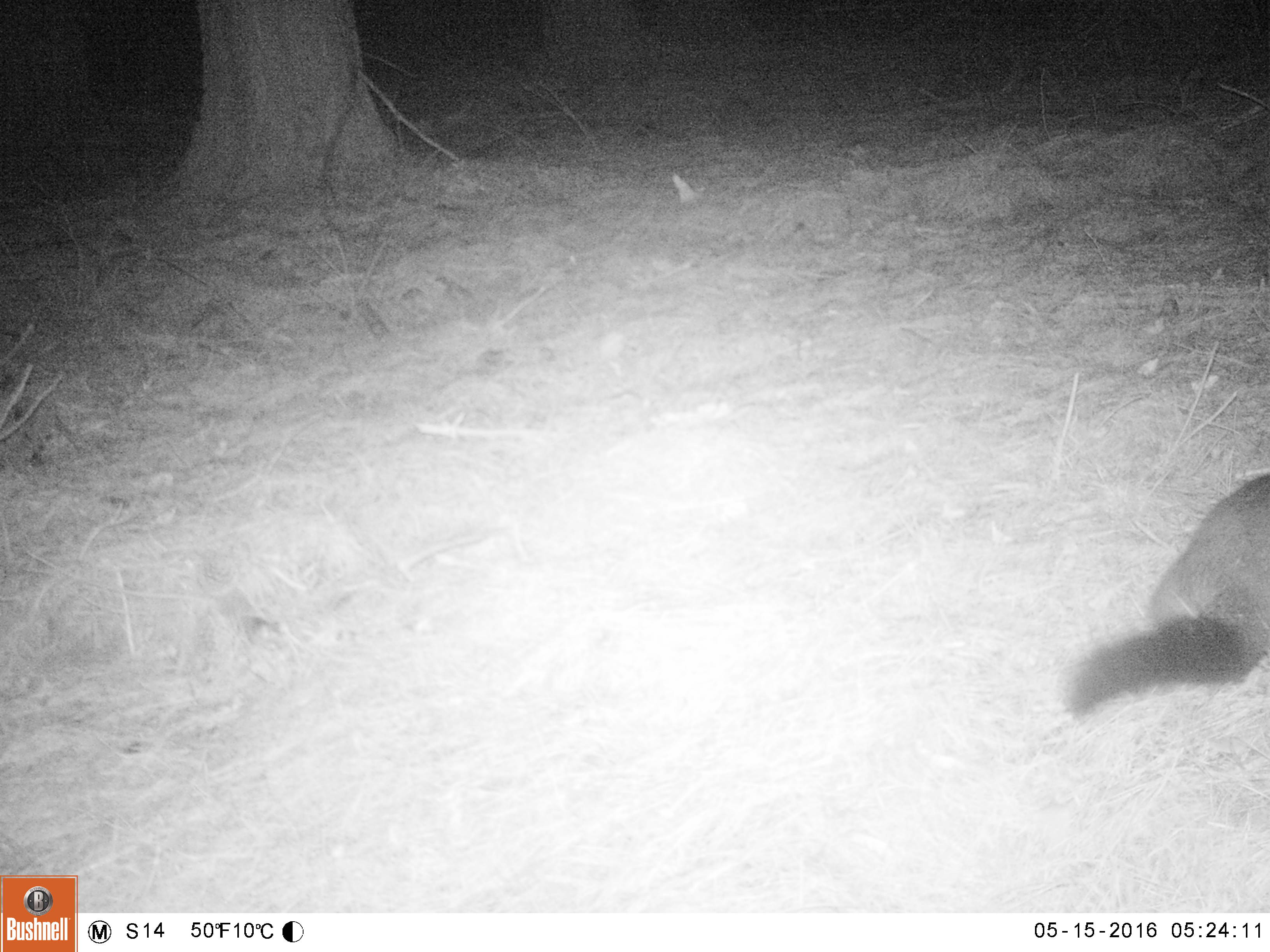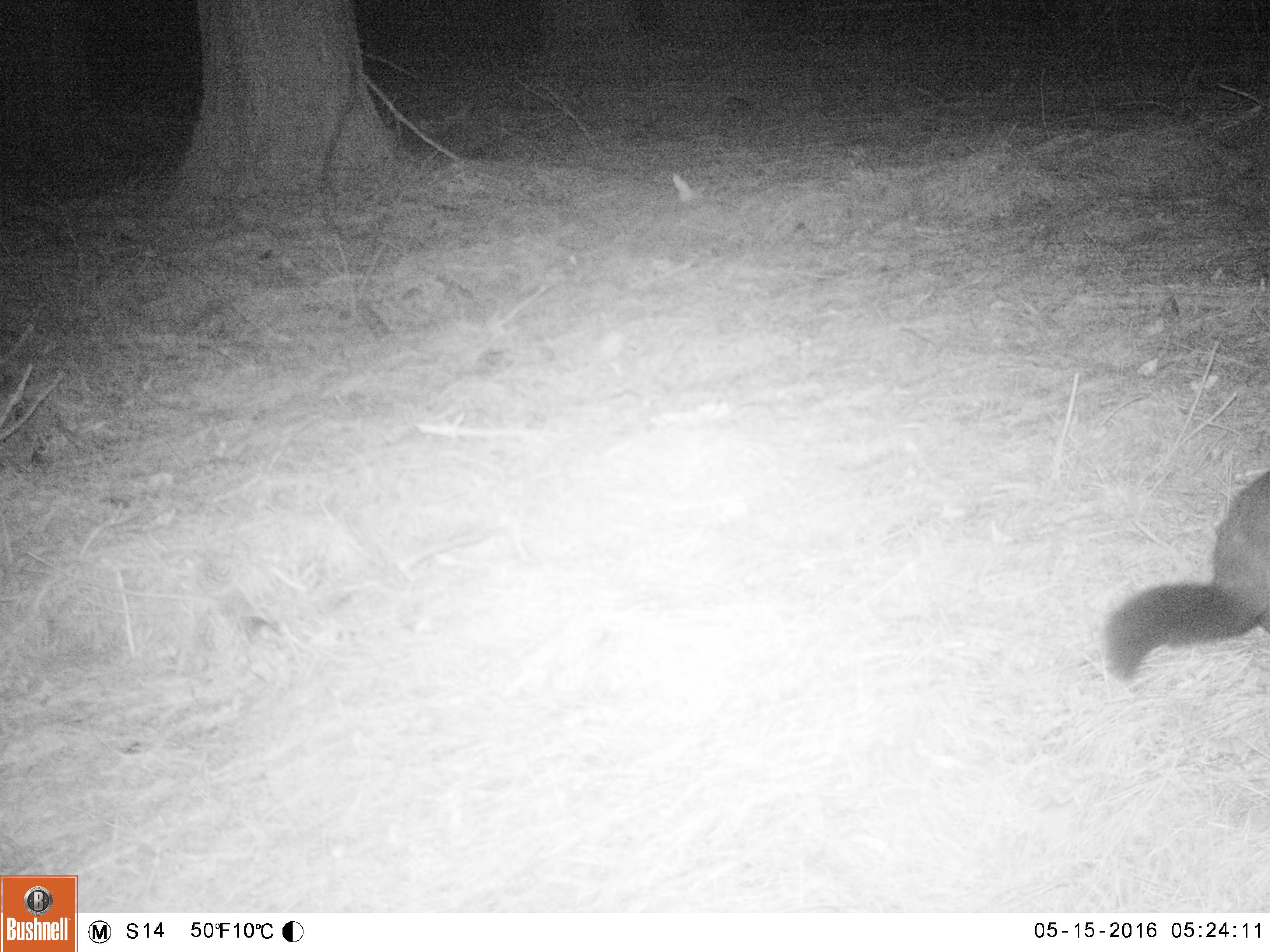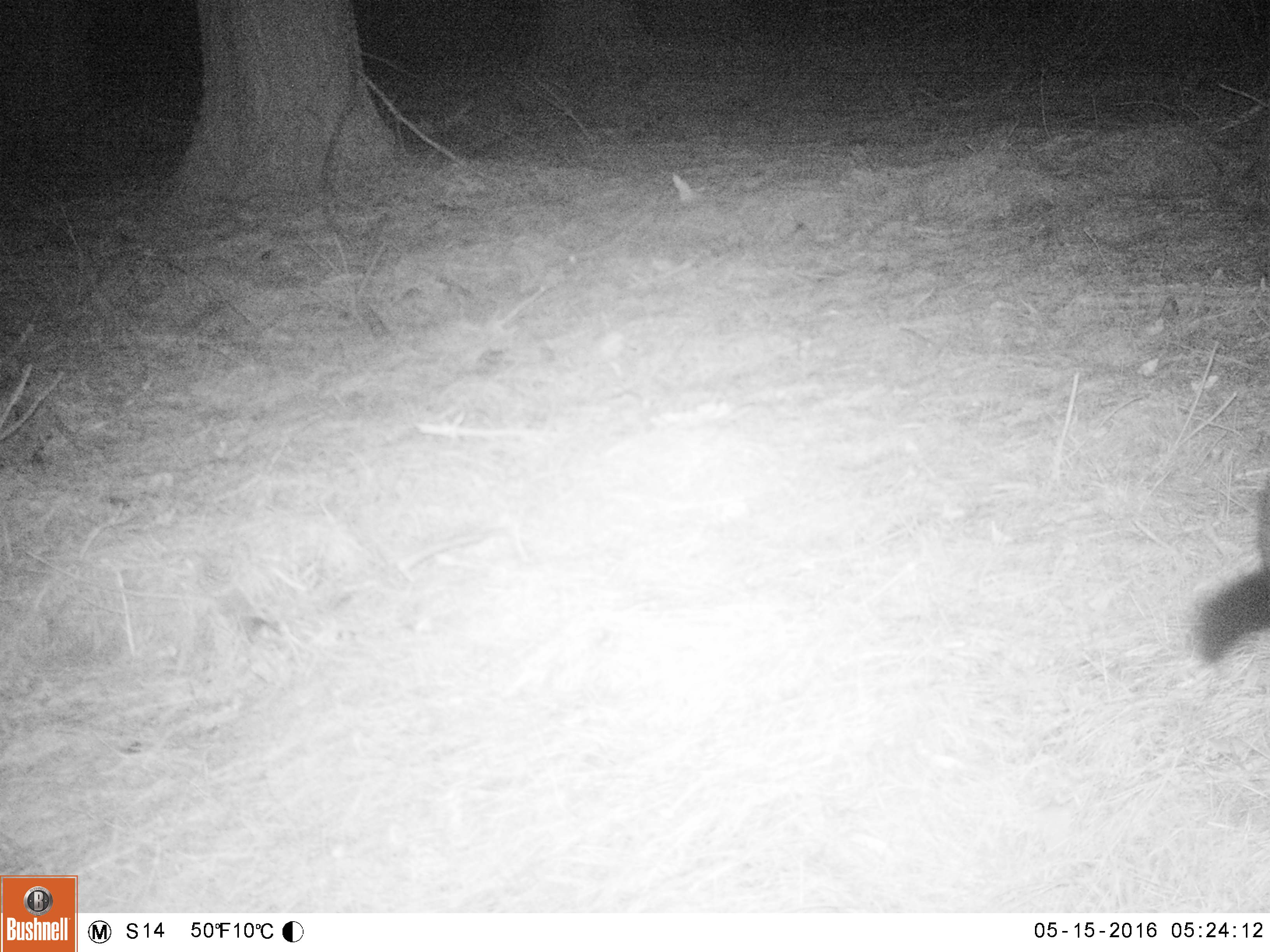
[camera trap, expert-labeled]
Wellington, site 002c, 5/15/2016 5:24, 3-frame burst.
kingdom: Animalia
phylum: Chordata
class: Mammalia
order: Didelphimorphia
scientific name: Didelphimorphia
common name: possum